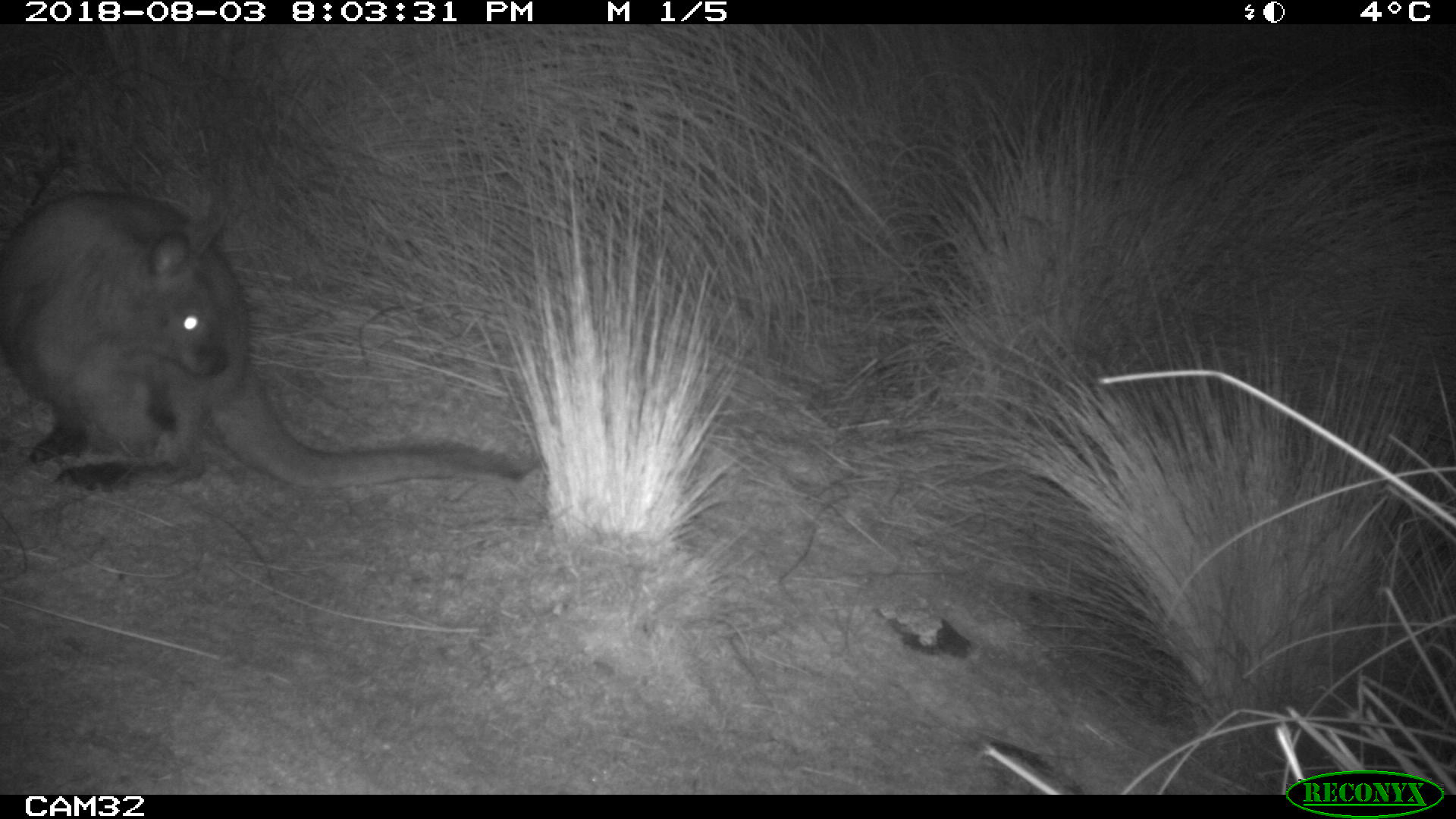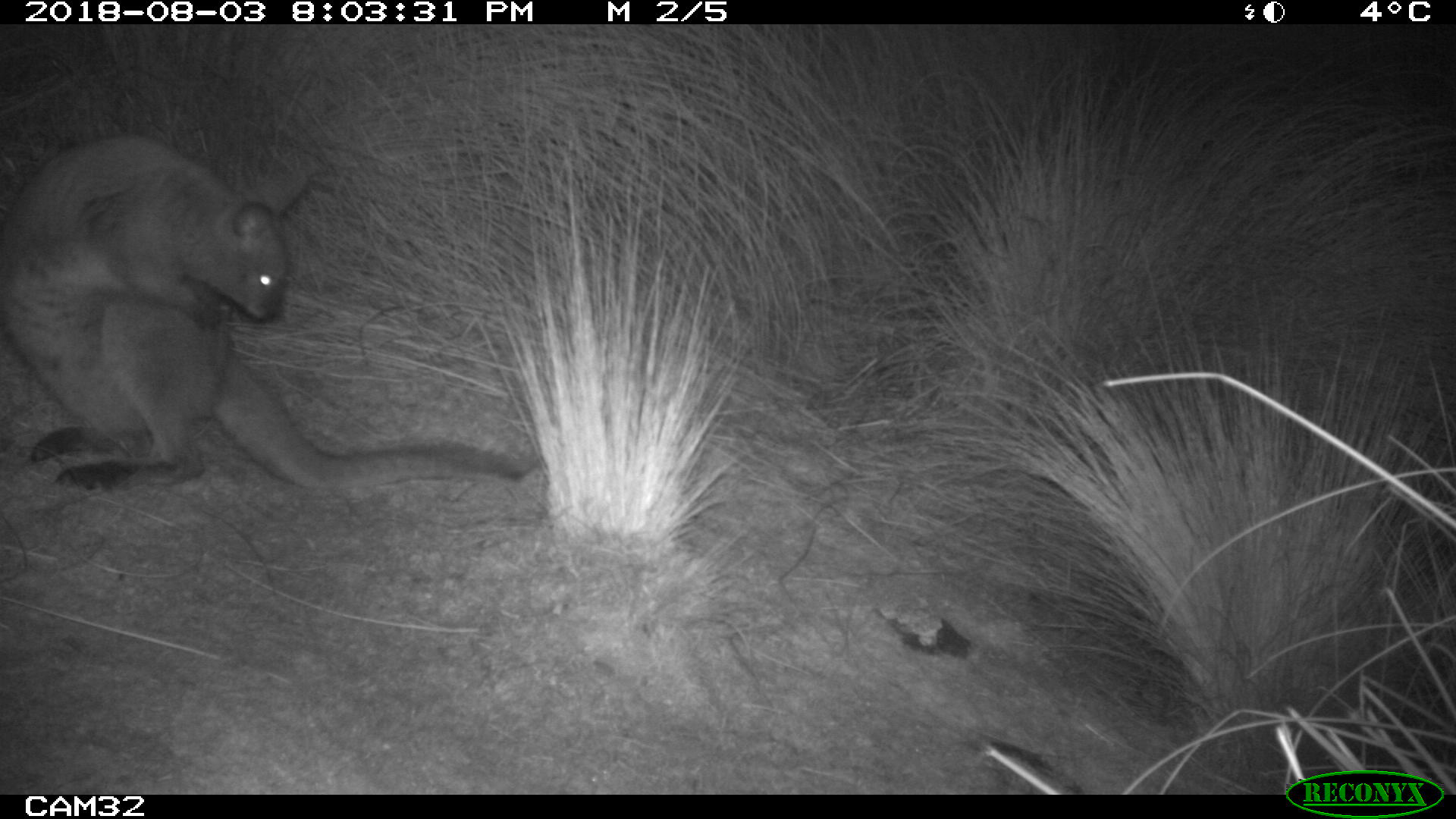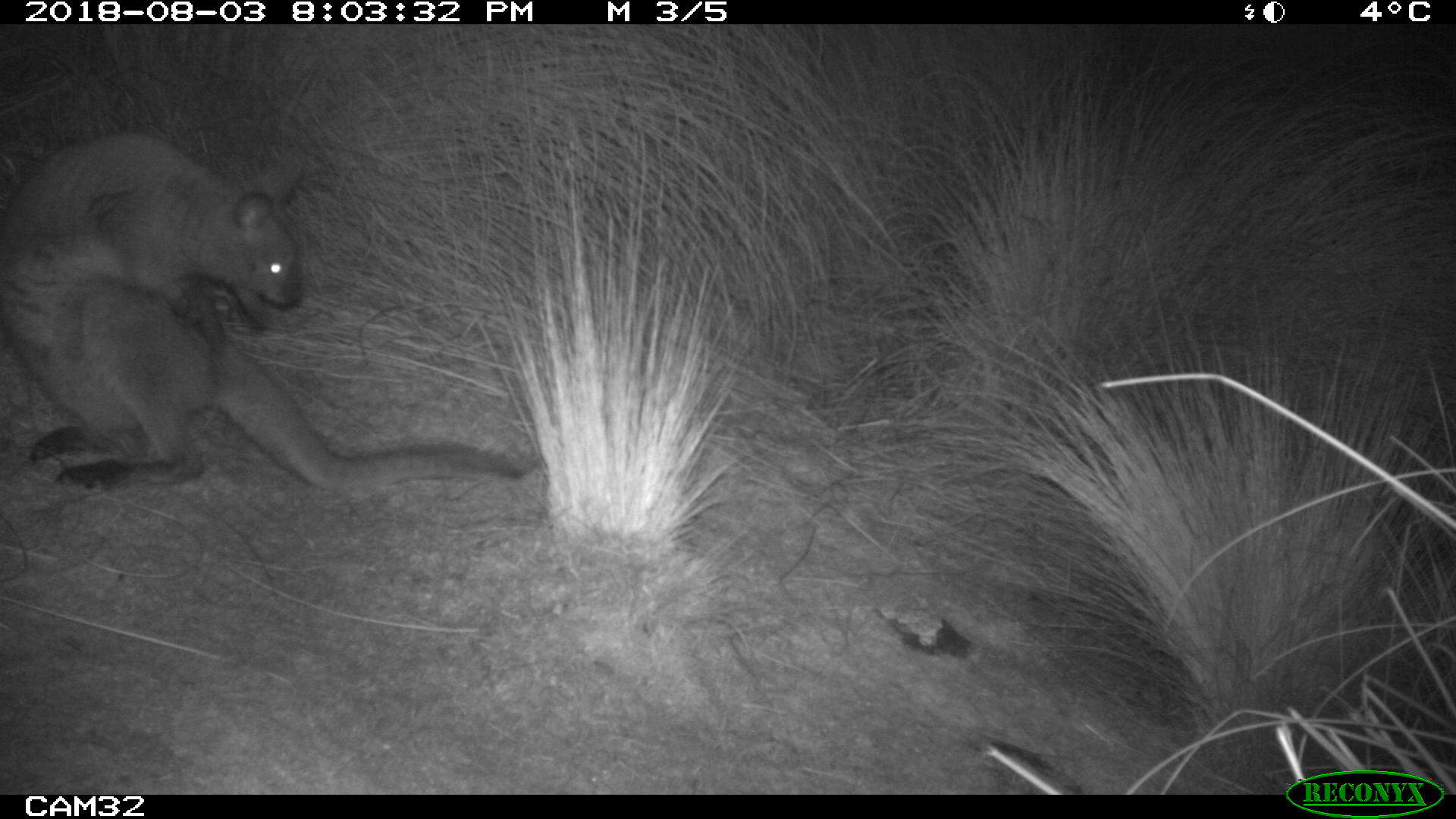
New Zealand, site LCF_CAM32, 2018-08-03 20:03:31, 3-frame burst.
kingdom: Animalia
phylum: Chordata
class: Mammalia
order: Diprotodontia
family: Macropodidae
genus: Notamacropus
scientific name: Notamacropus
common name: wallaby